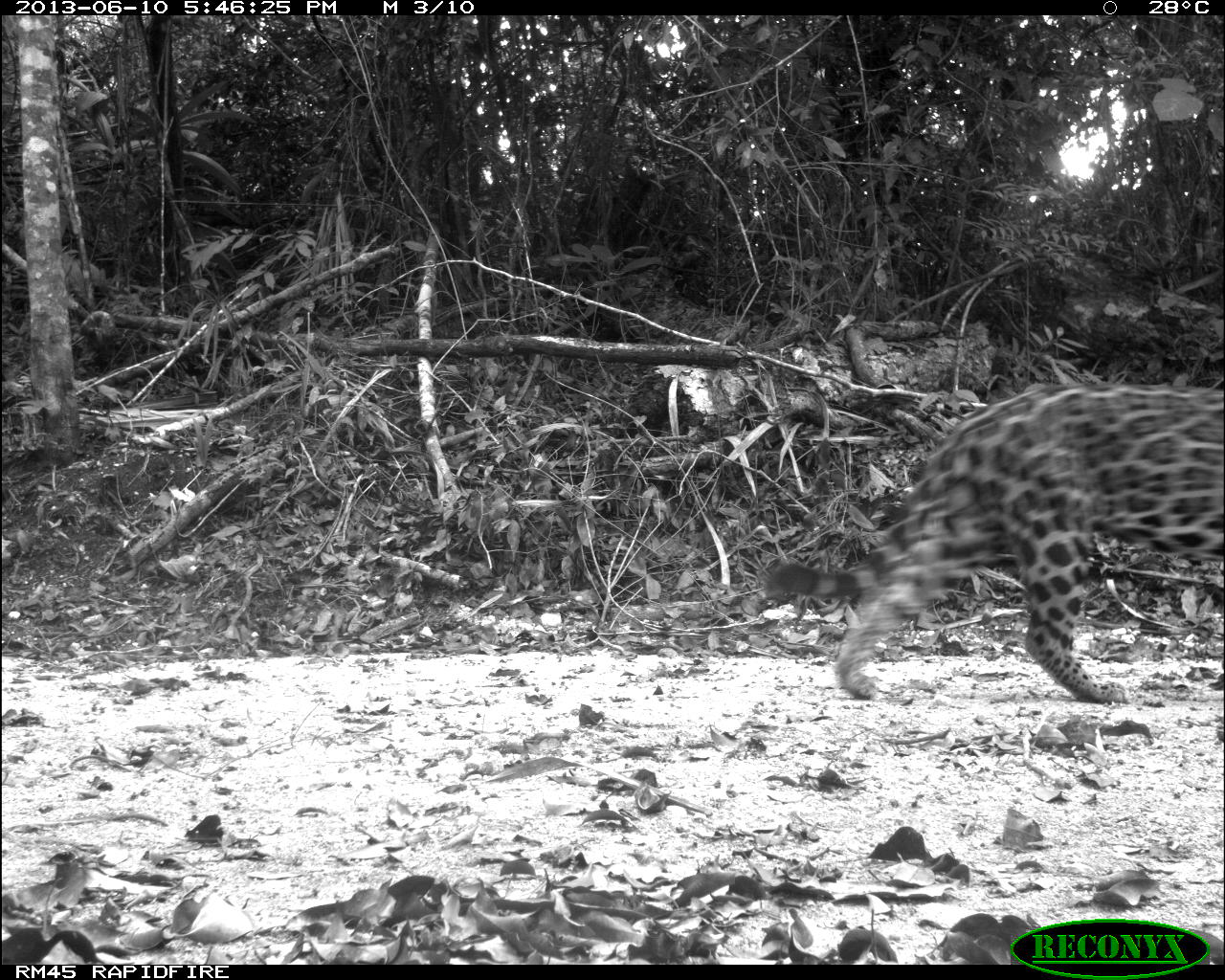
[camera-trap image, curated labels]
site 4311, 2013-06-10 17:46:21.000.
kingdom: Animalia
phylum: Chordata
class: Mammalia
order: Carnivora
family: Felidae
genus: Panthera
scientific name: Panthera onca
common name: jaguar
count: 1